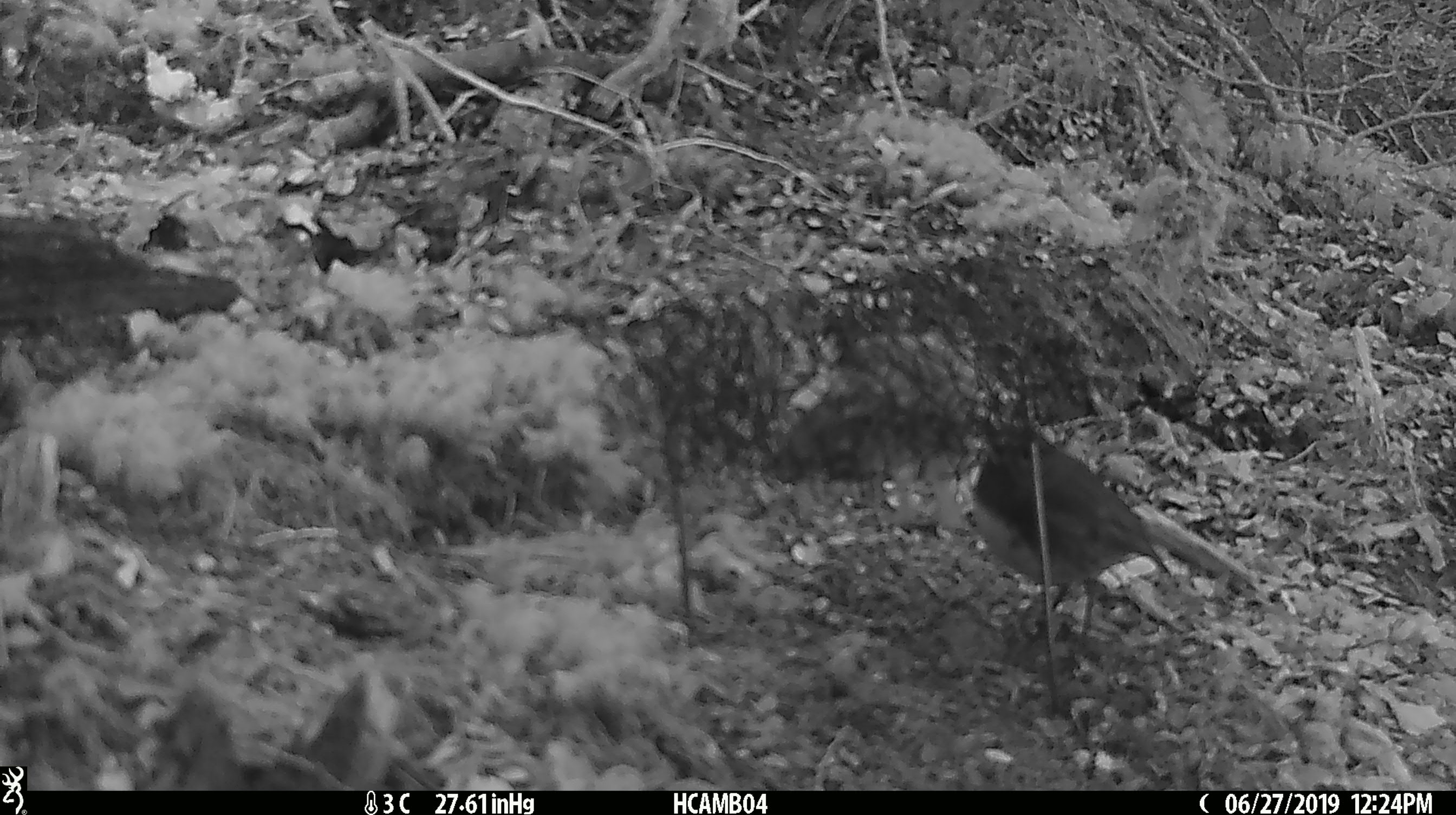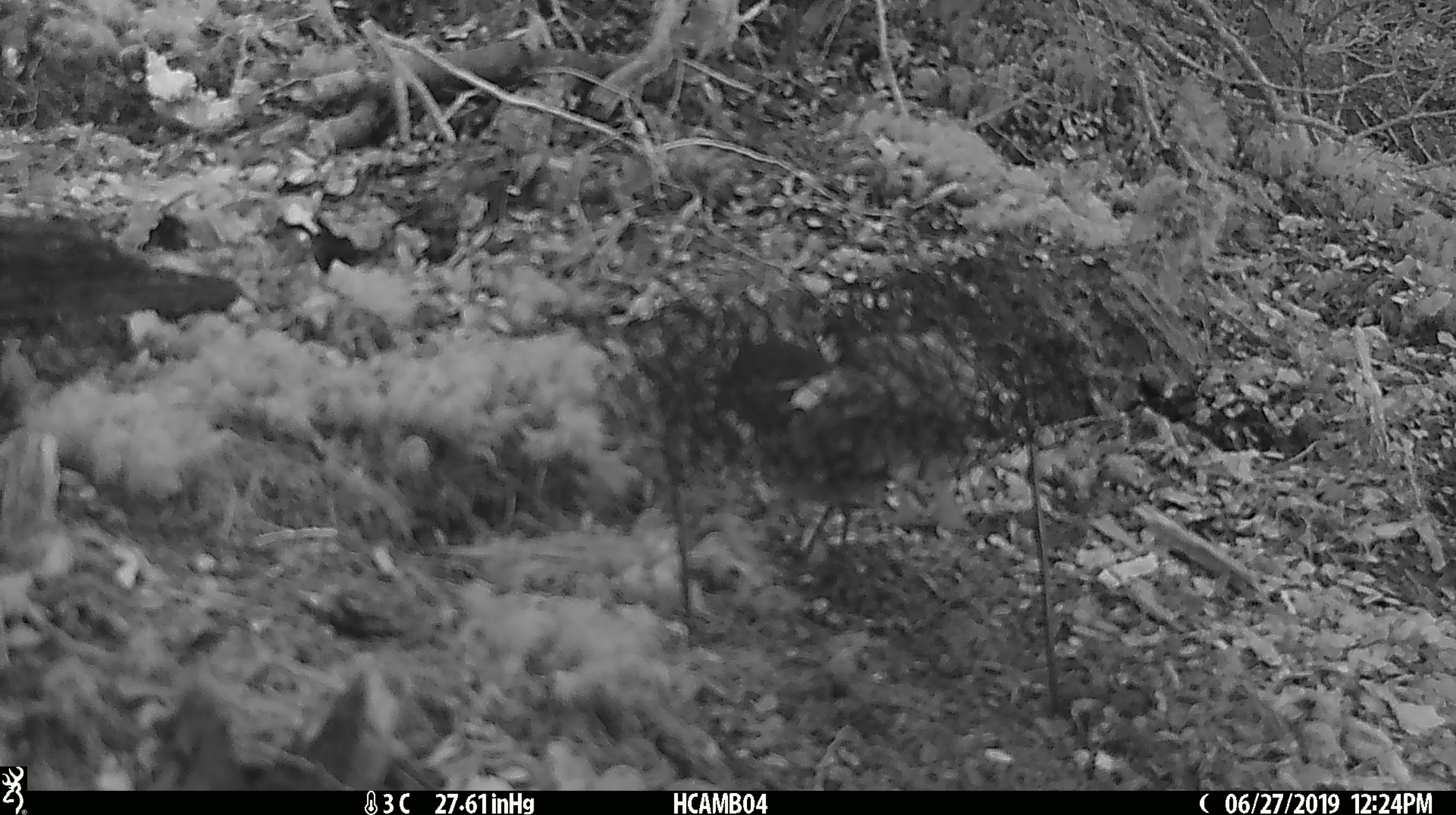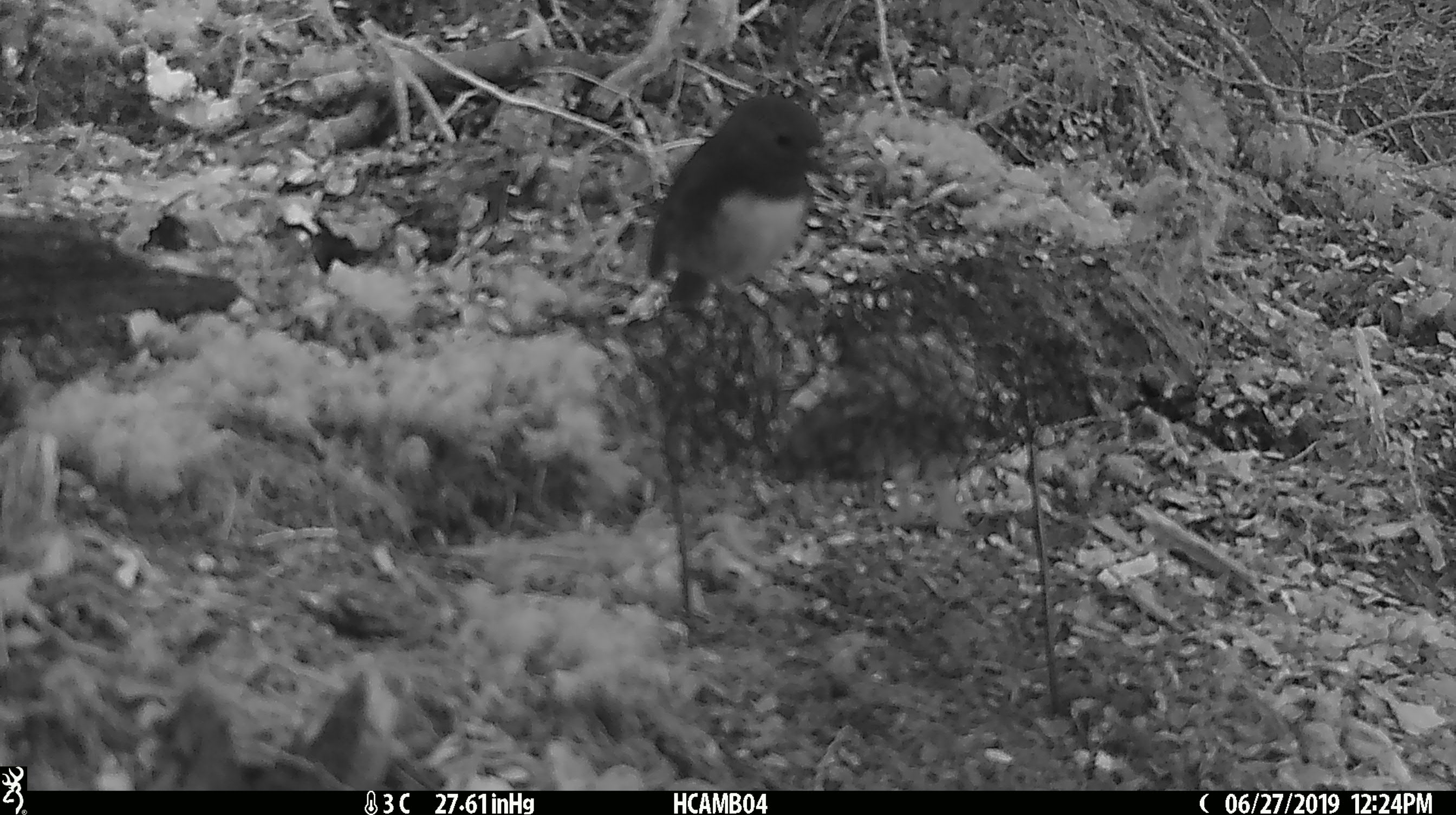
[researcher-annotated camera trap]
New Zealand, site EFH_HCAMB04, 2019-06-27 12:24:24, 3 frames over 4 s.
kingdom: Animalia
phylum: Chordata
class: Aves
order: Passeriformes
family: Petroicidae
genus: Petroica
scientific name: Petroica australis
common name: new zealand robin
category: robin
Robin (new zealand robin) (Petroica australis).